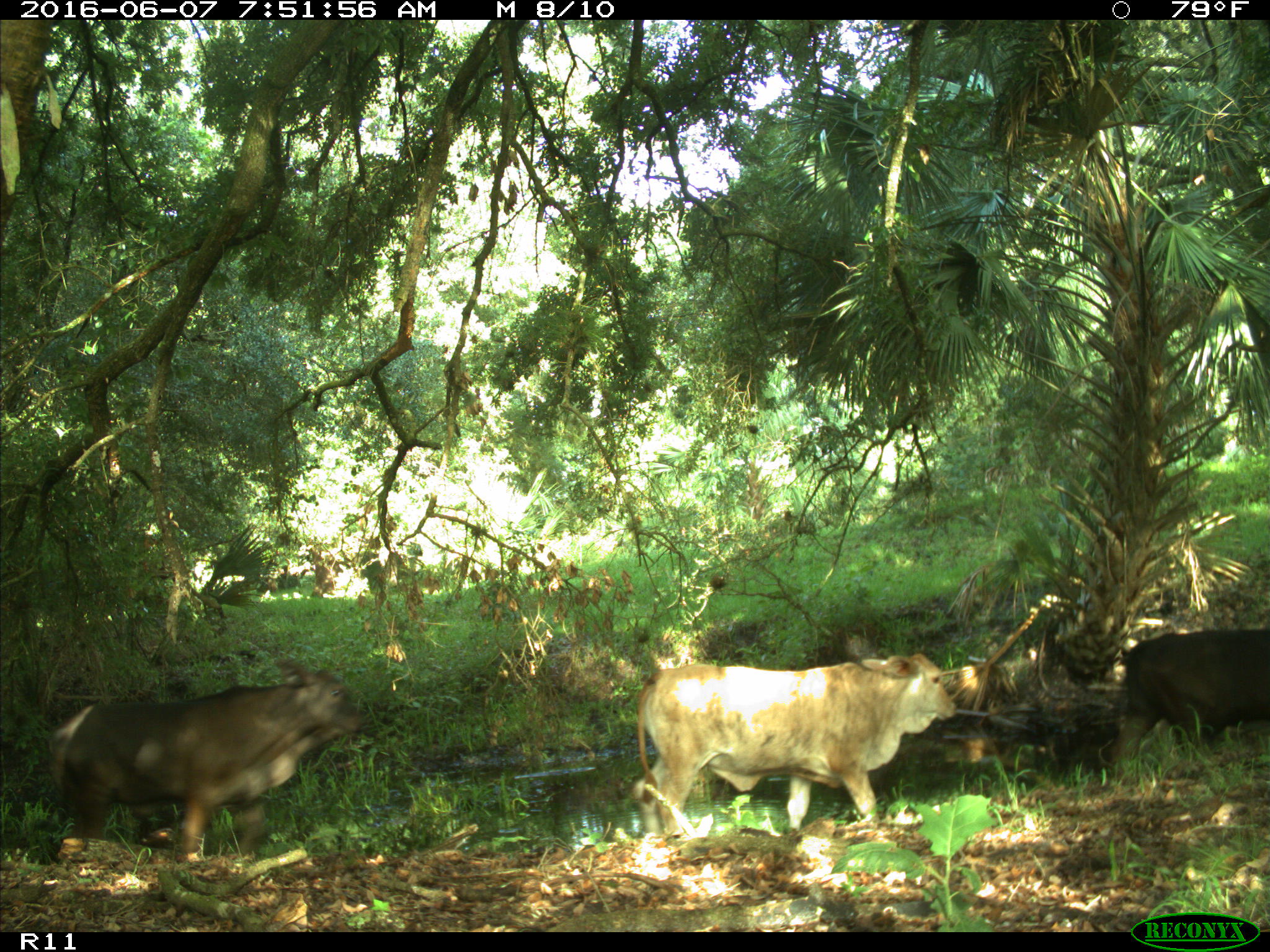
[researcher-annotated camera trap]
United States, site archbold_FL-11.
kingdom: Animalia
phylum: Chordata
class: Mammalia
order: Artiodactyla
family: Bovidae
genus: Bos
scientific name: Bos taurus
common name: domestic cow